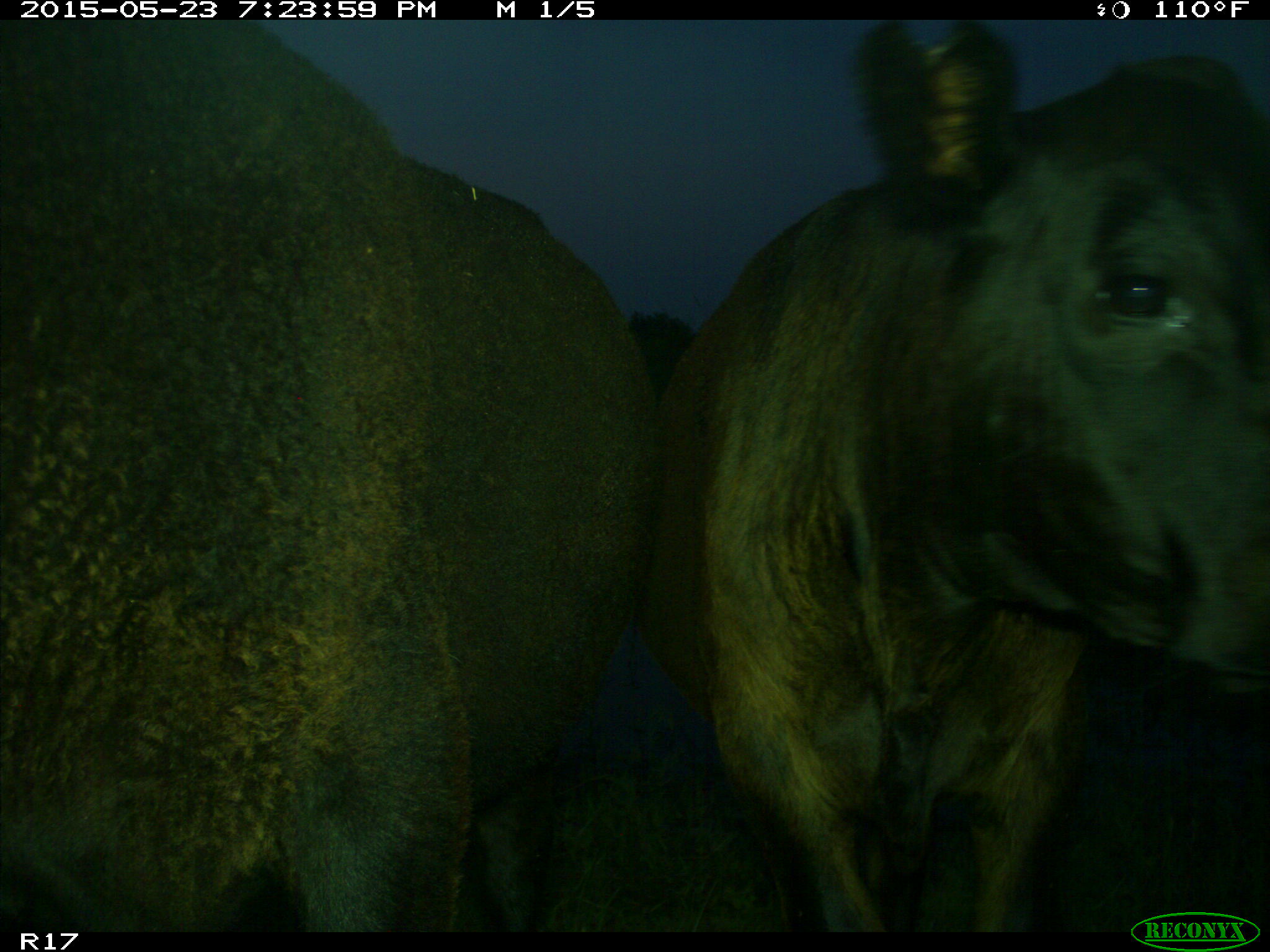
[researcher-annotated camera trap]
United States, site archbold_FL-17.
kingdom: Animalia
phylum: Chordata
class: Mammalia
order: Artiodactyla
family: Bovidae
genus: Bos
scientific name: Bos taurus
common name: domestic cow